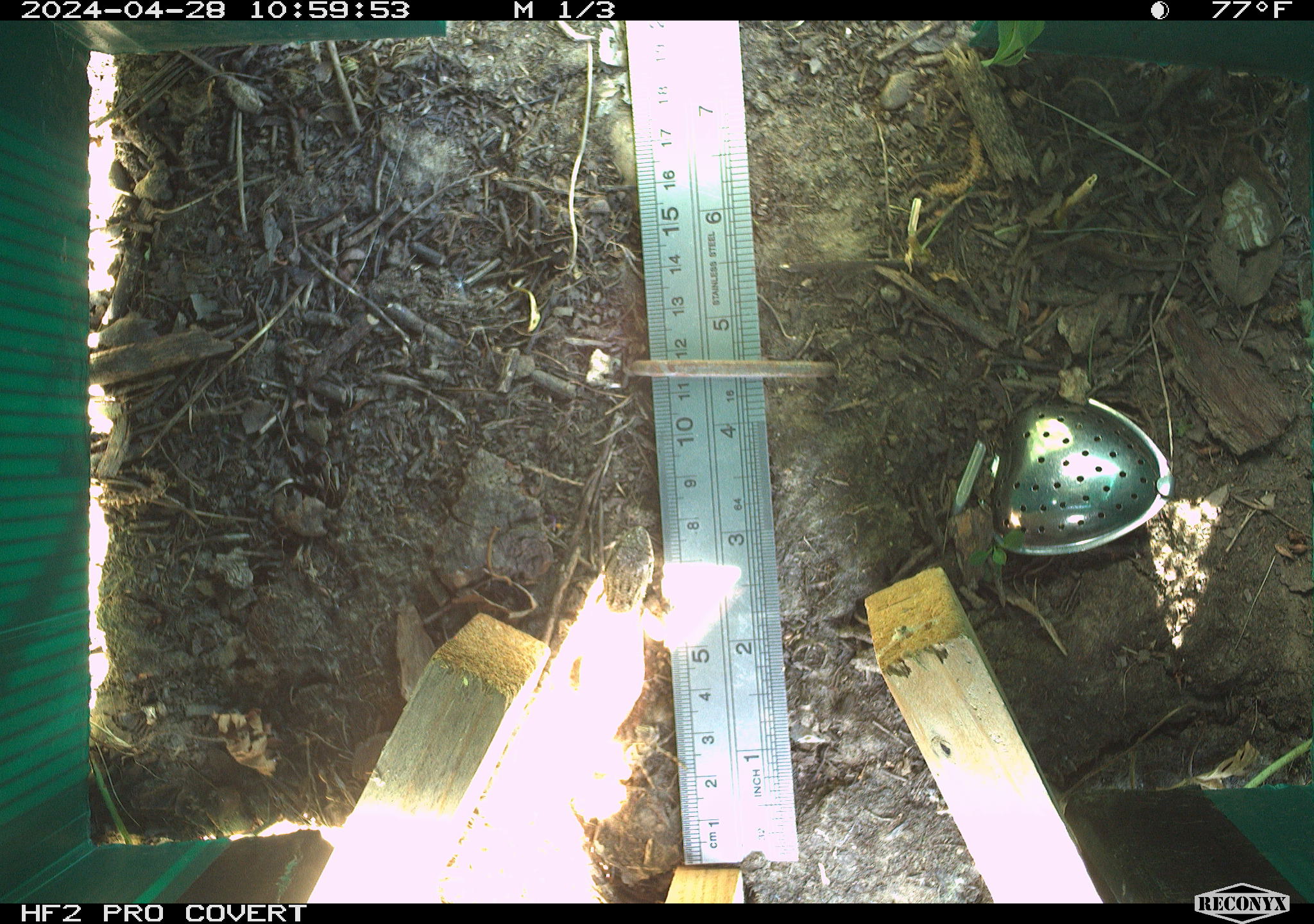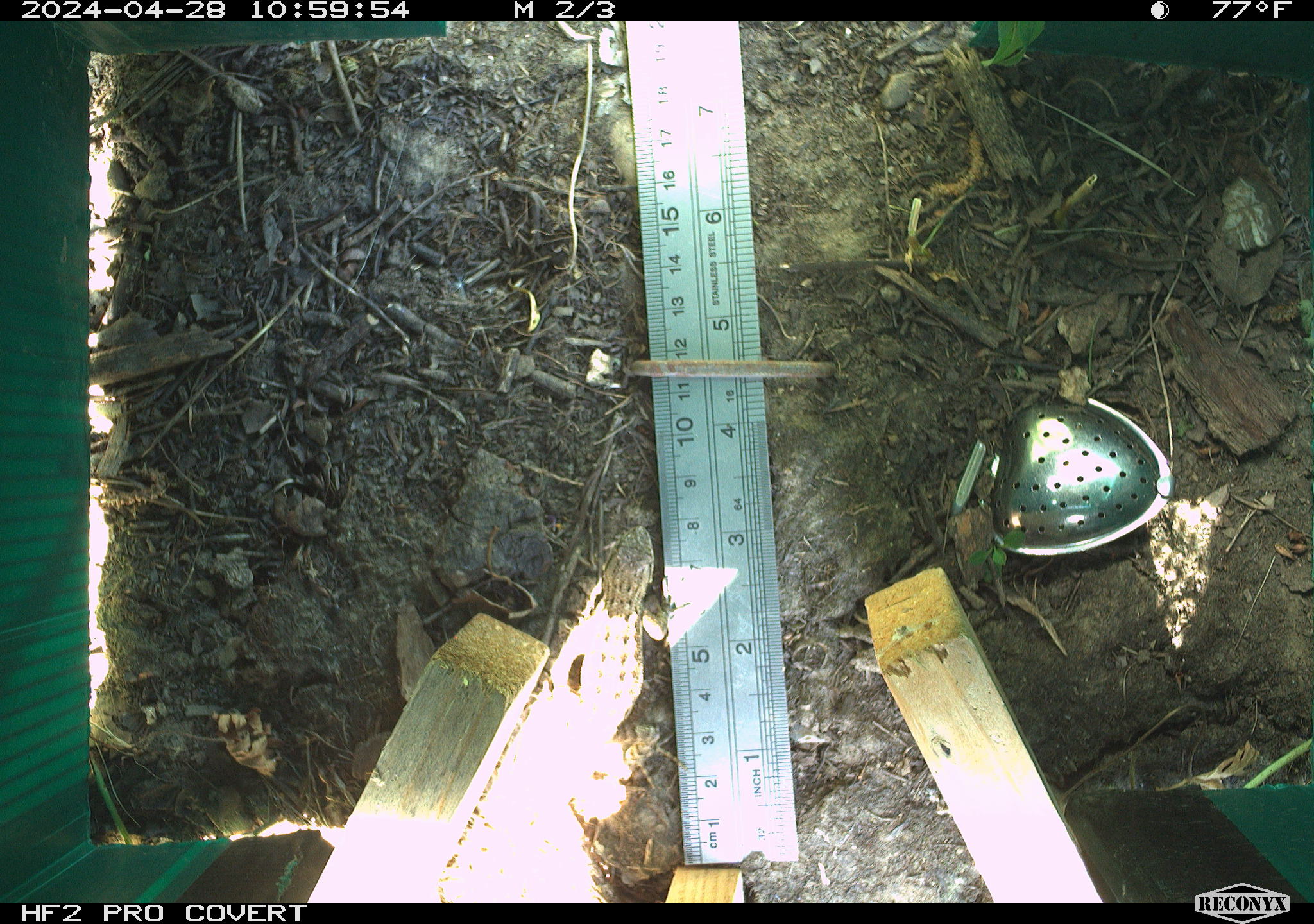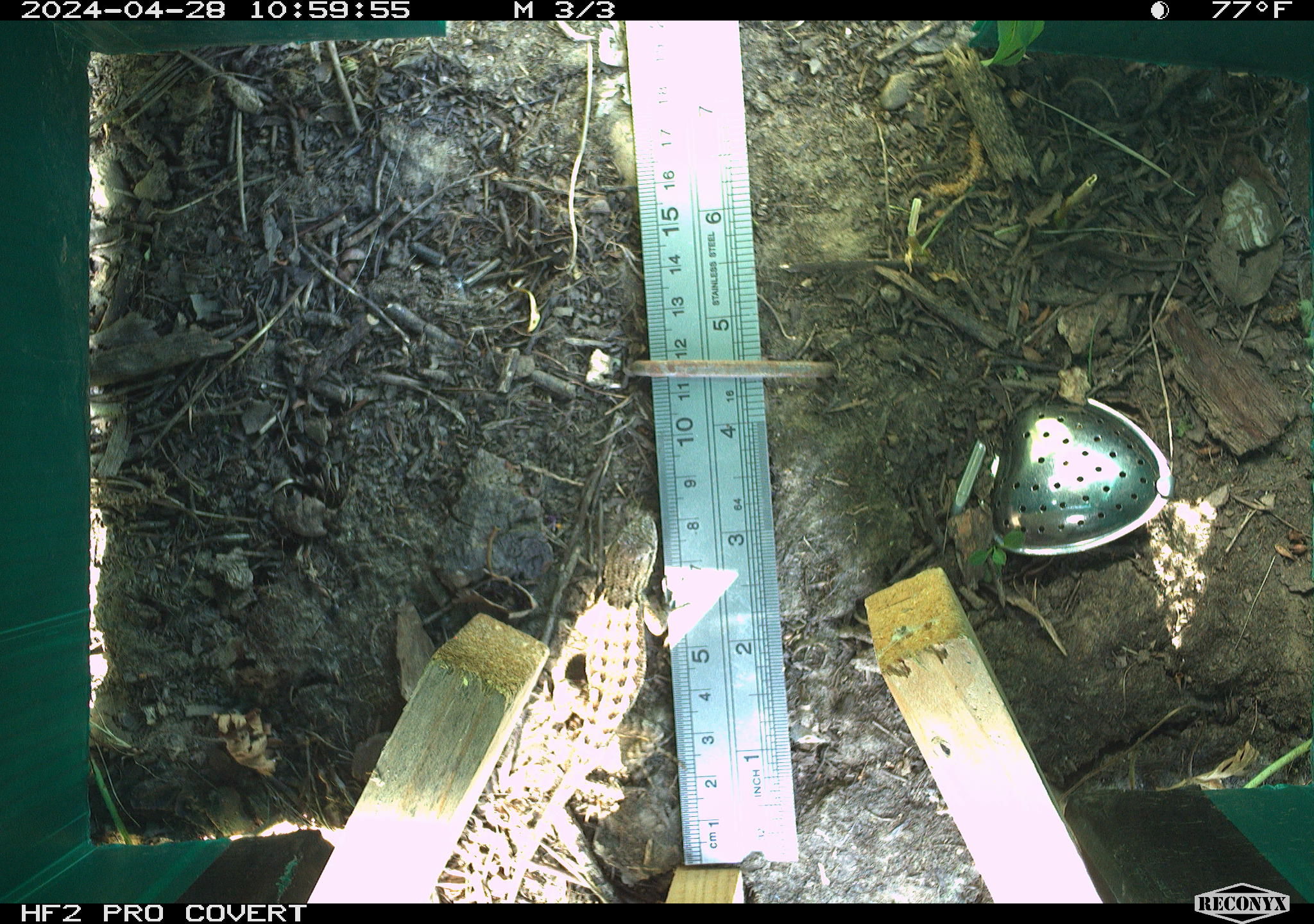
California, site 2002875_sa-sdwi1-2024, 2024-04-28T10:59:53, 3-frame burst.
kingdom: Animalia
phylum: Chordata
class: Reptilia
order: Squamata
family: Phrynosomatidae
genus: Sceloporus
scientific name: Sceloporus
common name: spiny lizards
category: sceloporus species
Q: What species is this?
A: Sceloporus species (spiny lizards) (Sceloporus).